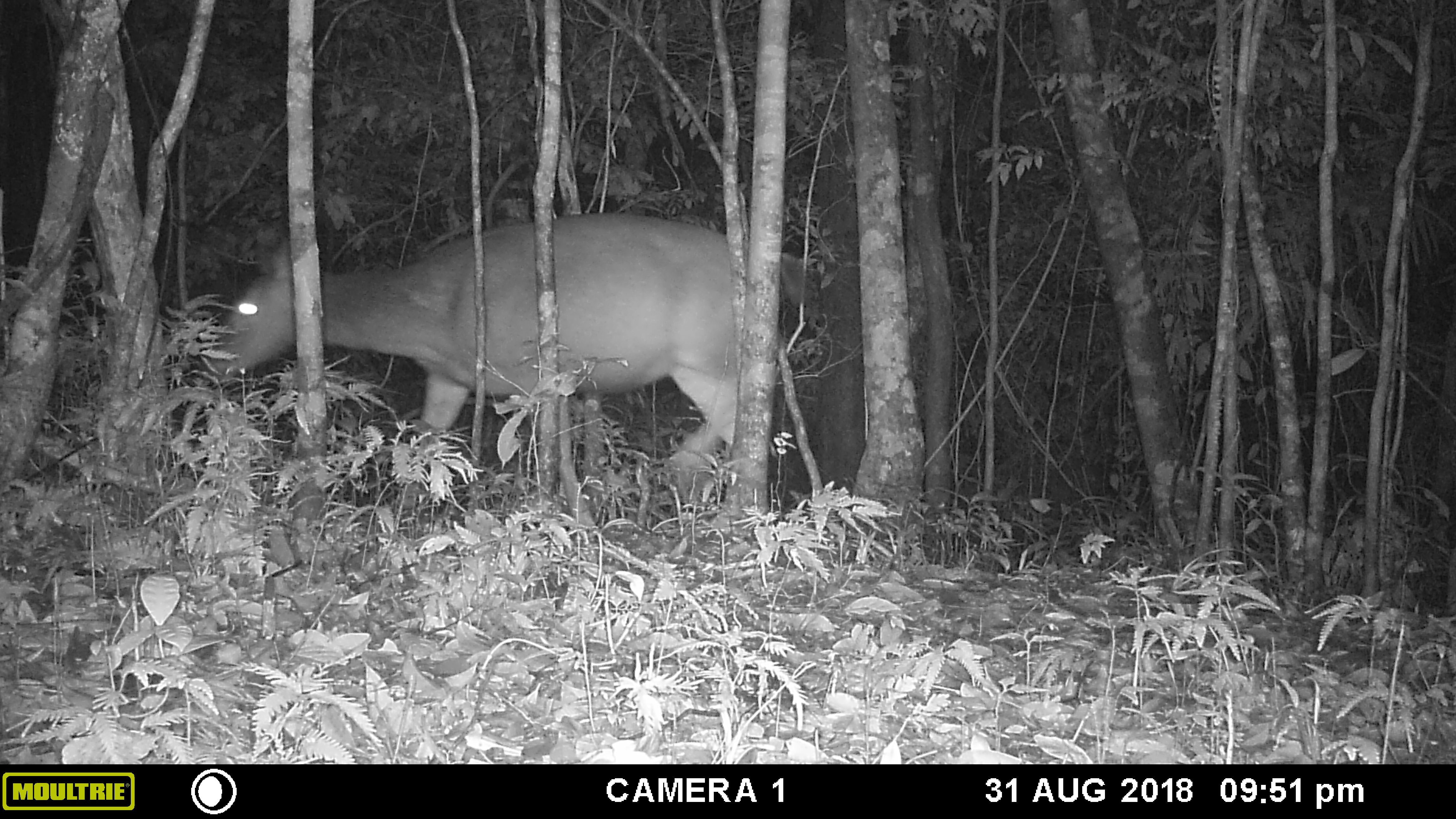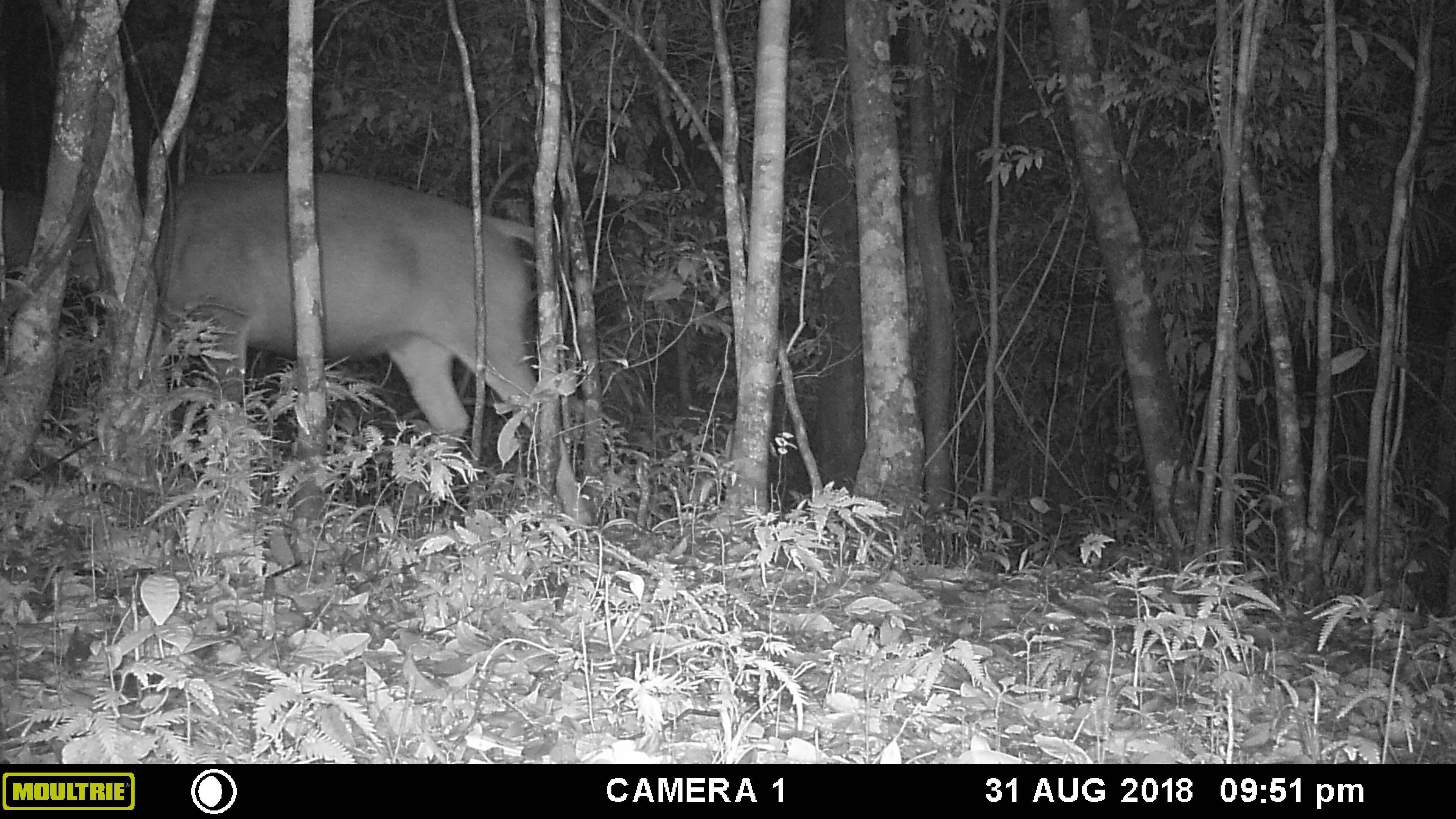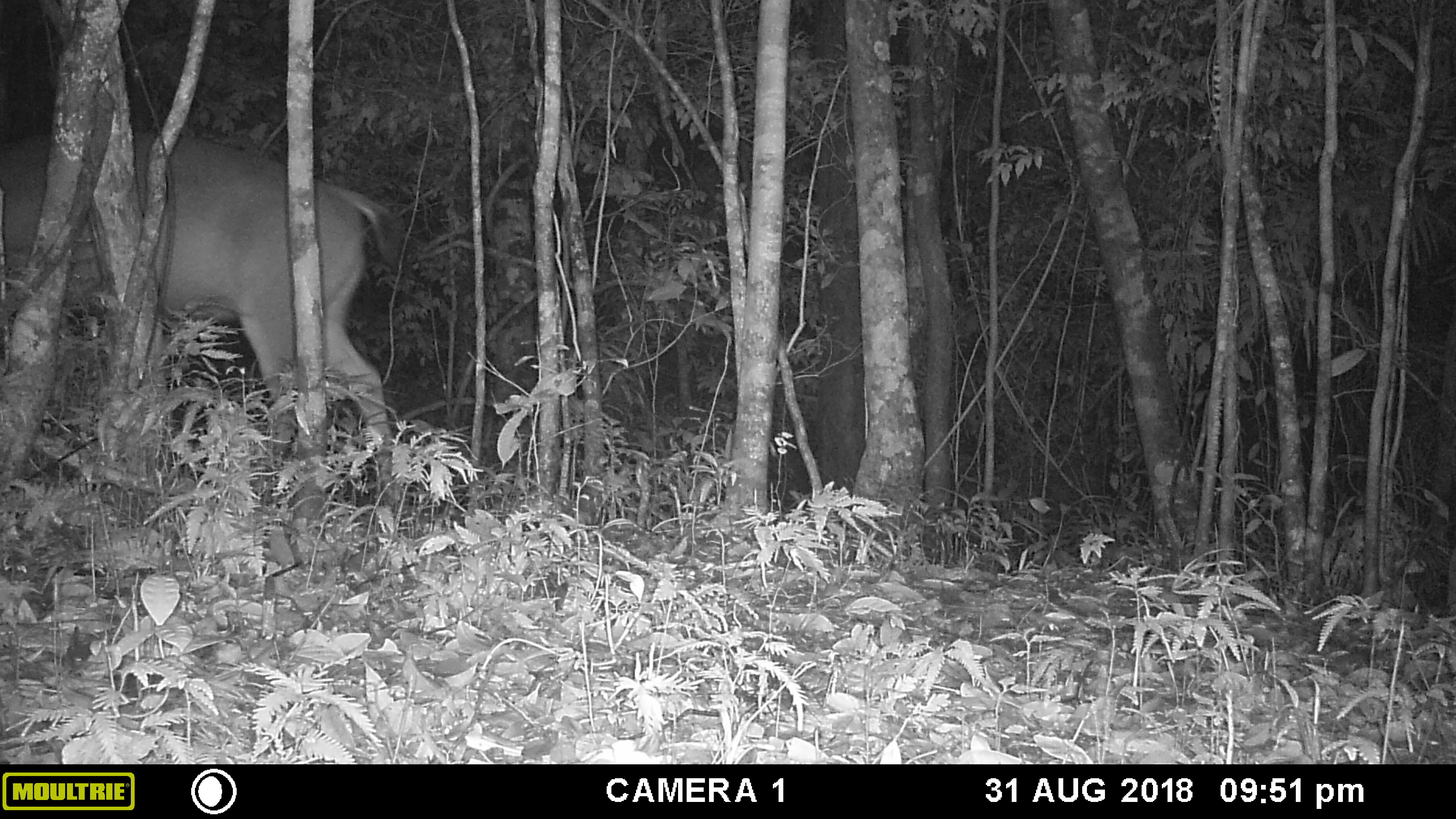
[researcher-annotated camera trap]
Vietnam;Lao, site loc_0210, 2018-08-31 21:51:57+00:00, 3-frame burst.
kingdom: Animalia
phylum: Chordata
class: Mammalia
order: Artiodactyla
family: Cervidae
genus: Rusa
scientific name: Rusa unicolor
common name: sambar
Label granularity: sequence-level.